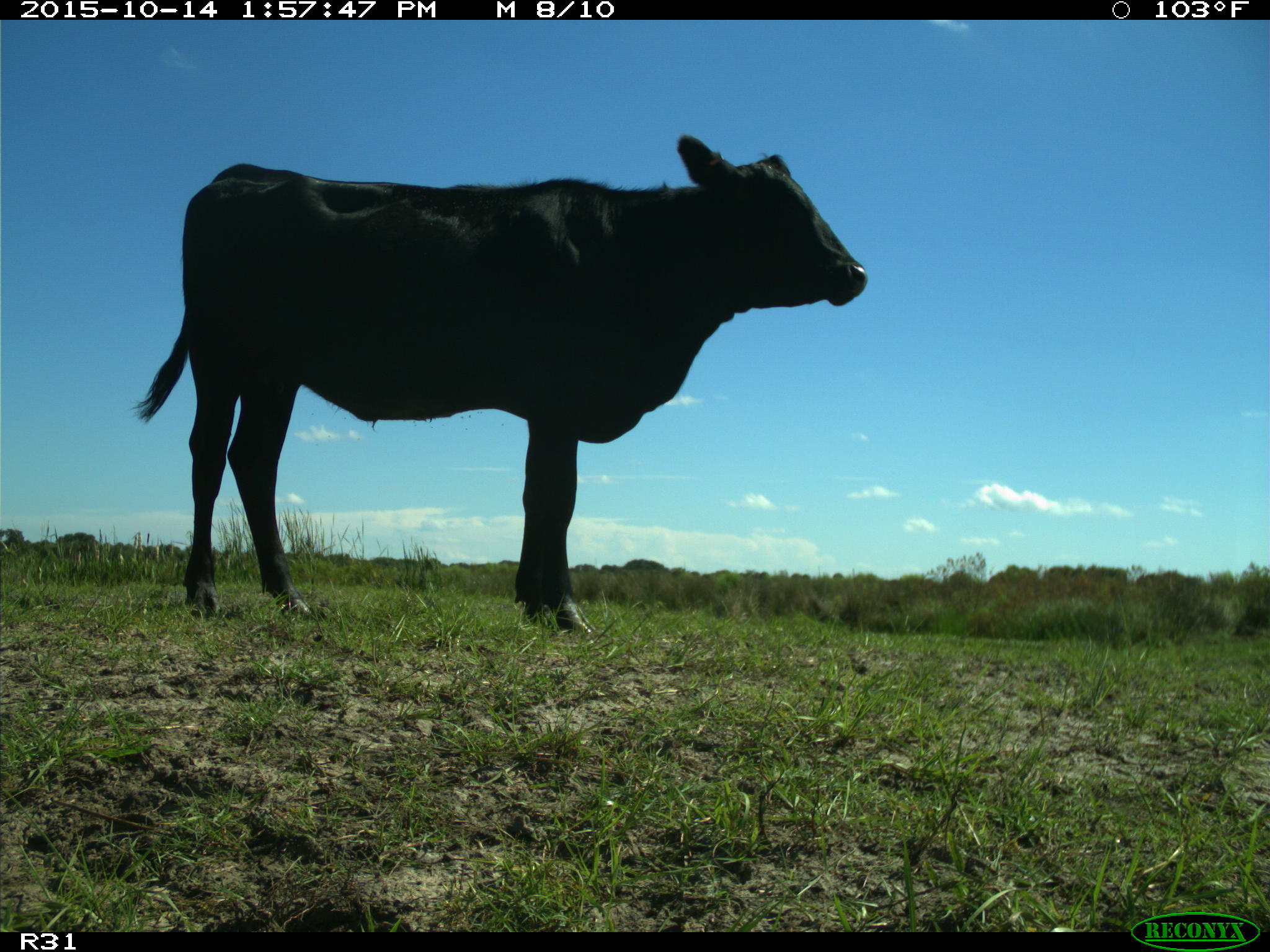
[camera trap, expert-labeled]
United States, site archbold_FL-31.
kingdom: Animalia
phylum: Chordata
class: Mammalia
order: Artiodactyla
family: Bovidae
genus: Bos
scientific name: Bos taurus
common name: domestic cow